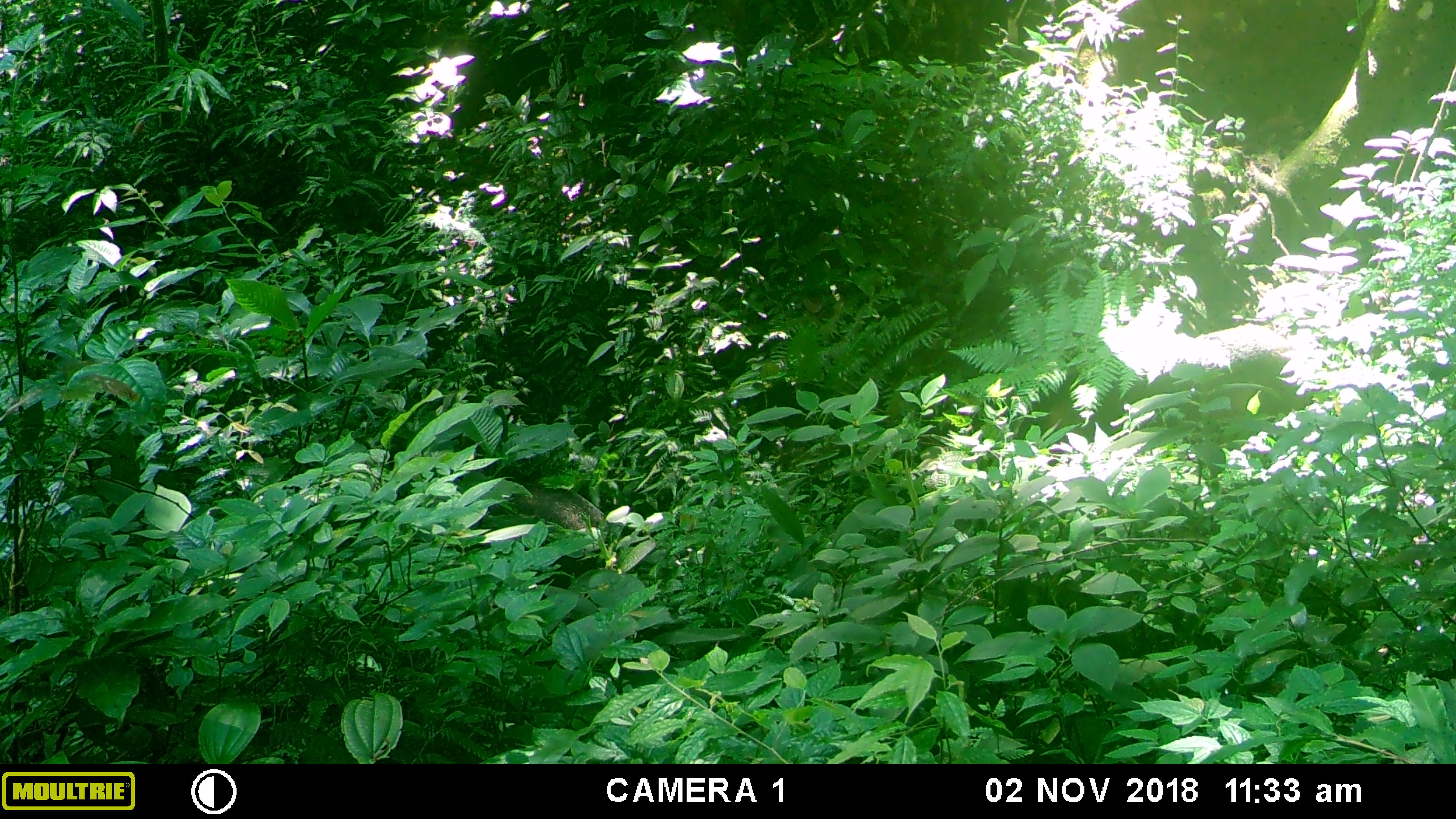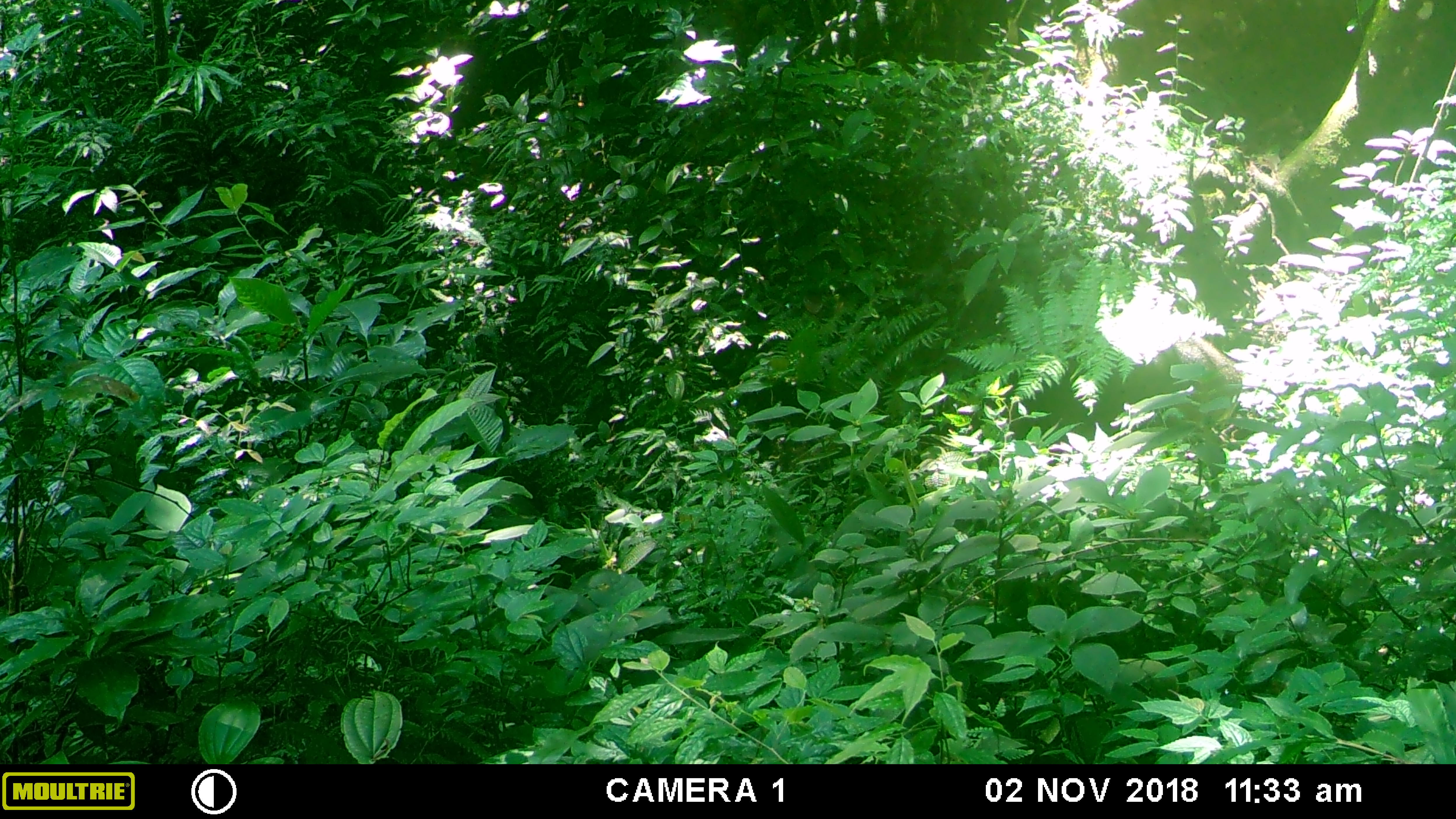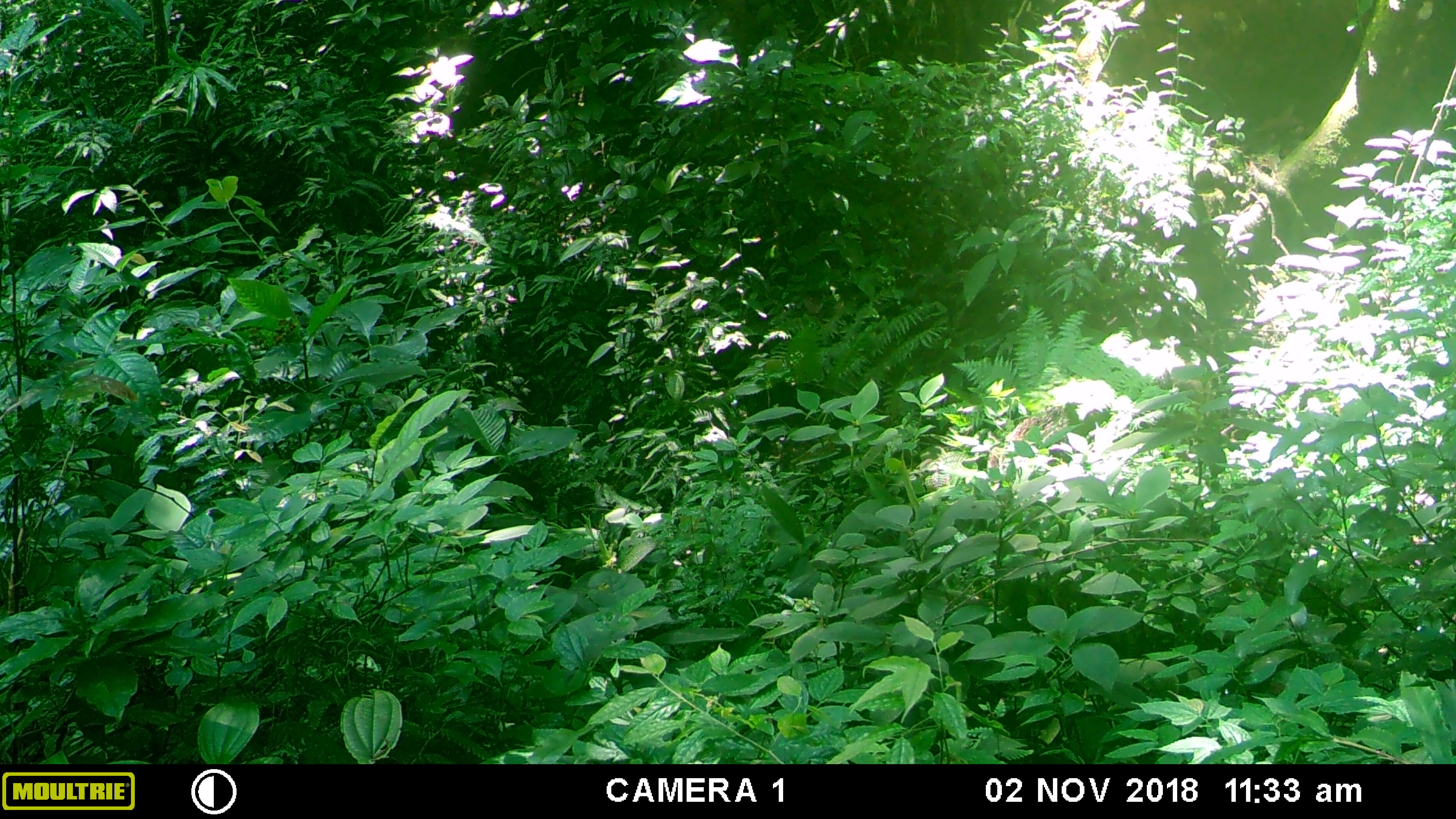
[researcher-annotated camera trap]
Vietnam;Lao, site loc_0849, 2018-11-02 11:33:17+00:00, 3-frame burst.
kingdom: Animalia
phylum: Chordata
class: Mammalia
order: Artiodactyla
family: Suidae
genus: Sus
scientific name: Sus scrofa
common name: eurasian wild pig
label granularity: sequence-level